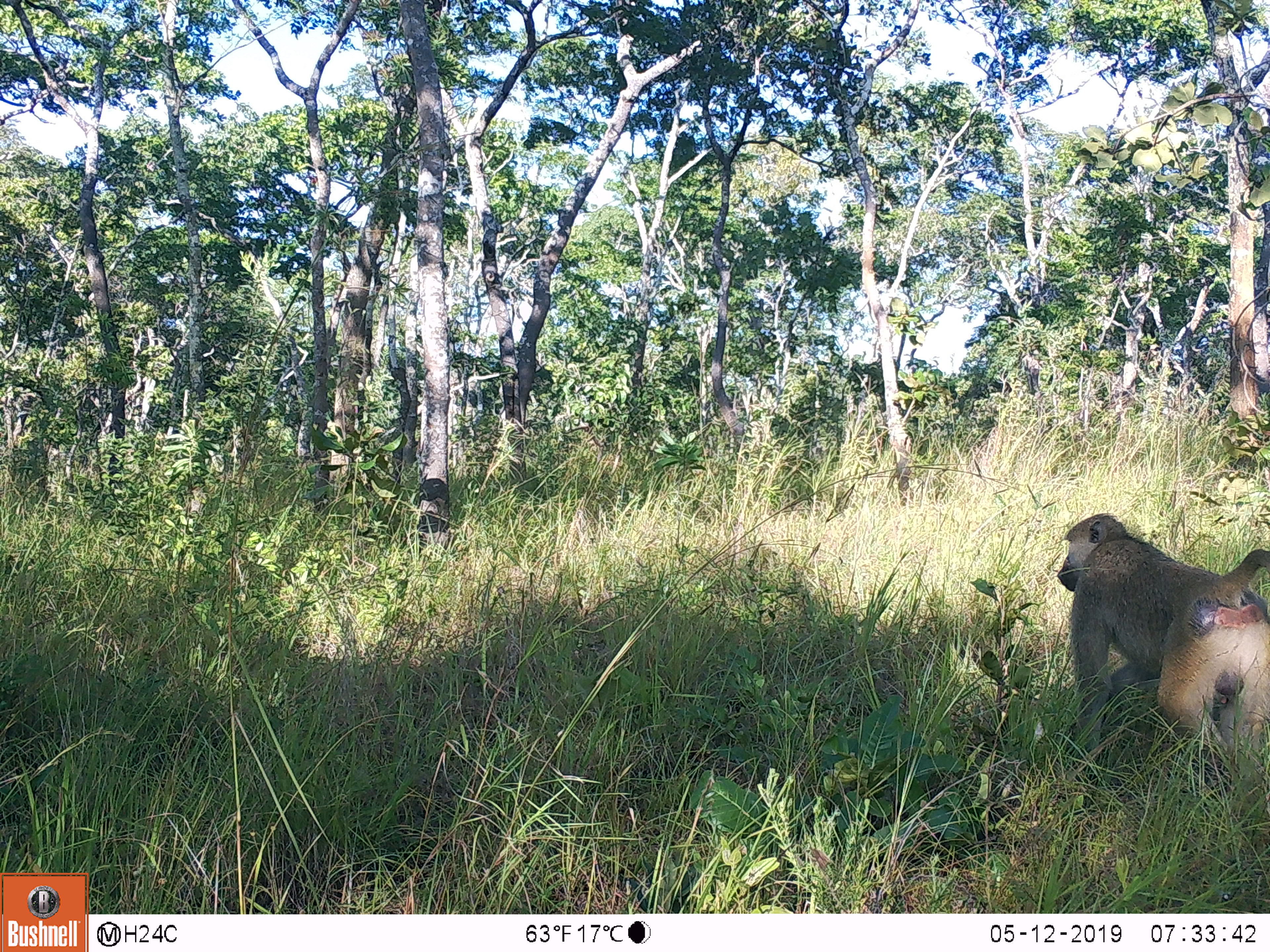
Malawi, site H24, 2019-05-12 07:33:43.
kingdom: Animalia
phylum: Chordata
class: Mammalia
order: Primates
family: Cercopithecidae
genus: Papio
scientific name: Papio cynocephalus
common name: yellow baboon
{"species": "yellow baboon (Papio cynocephalus)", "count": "1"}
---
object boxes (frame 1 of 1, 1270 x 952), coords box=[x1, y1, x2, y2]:
yellow baboon: box=[1059, 510, 1268, 787]